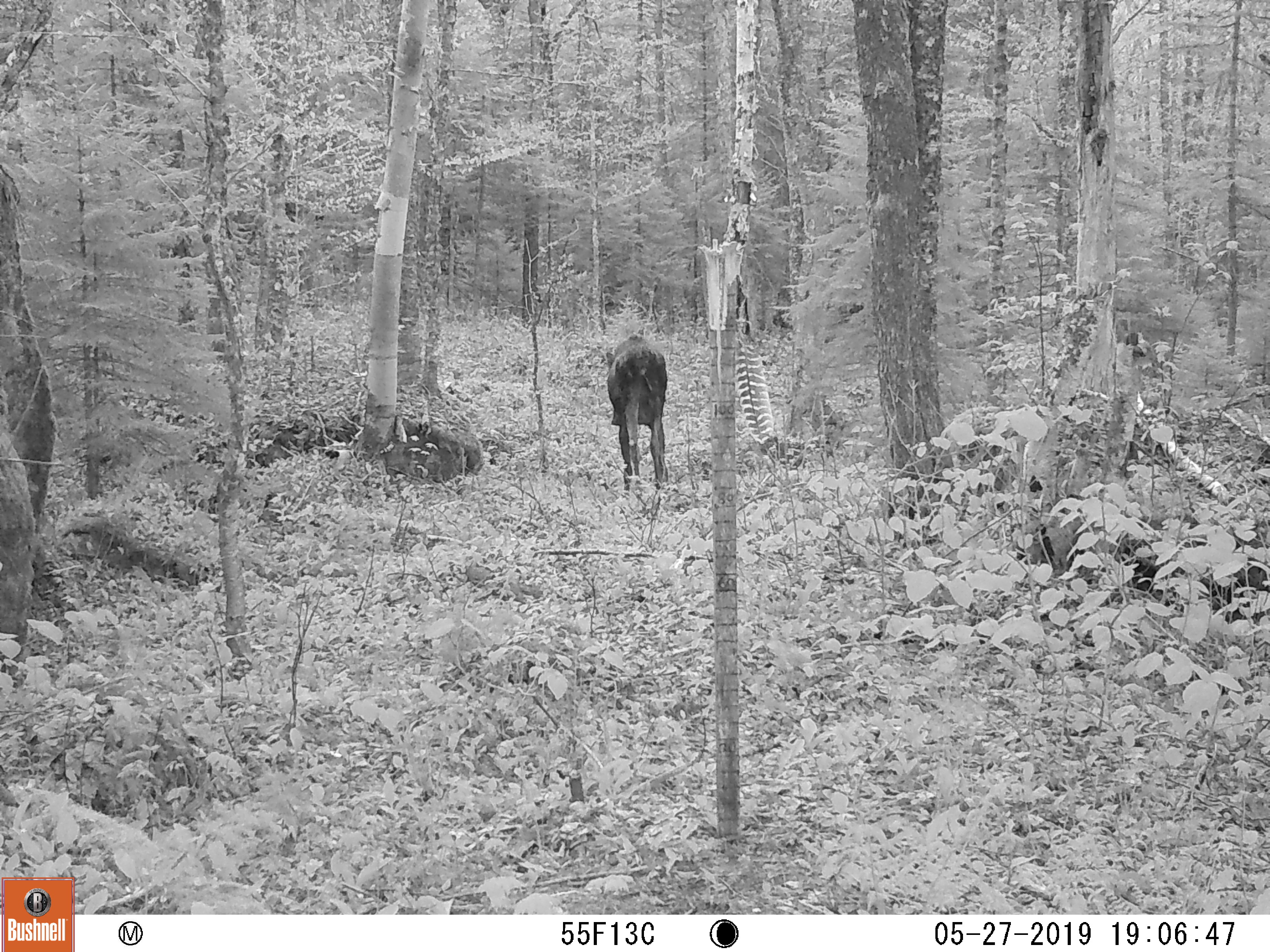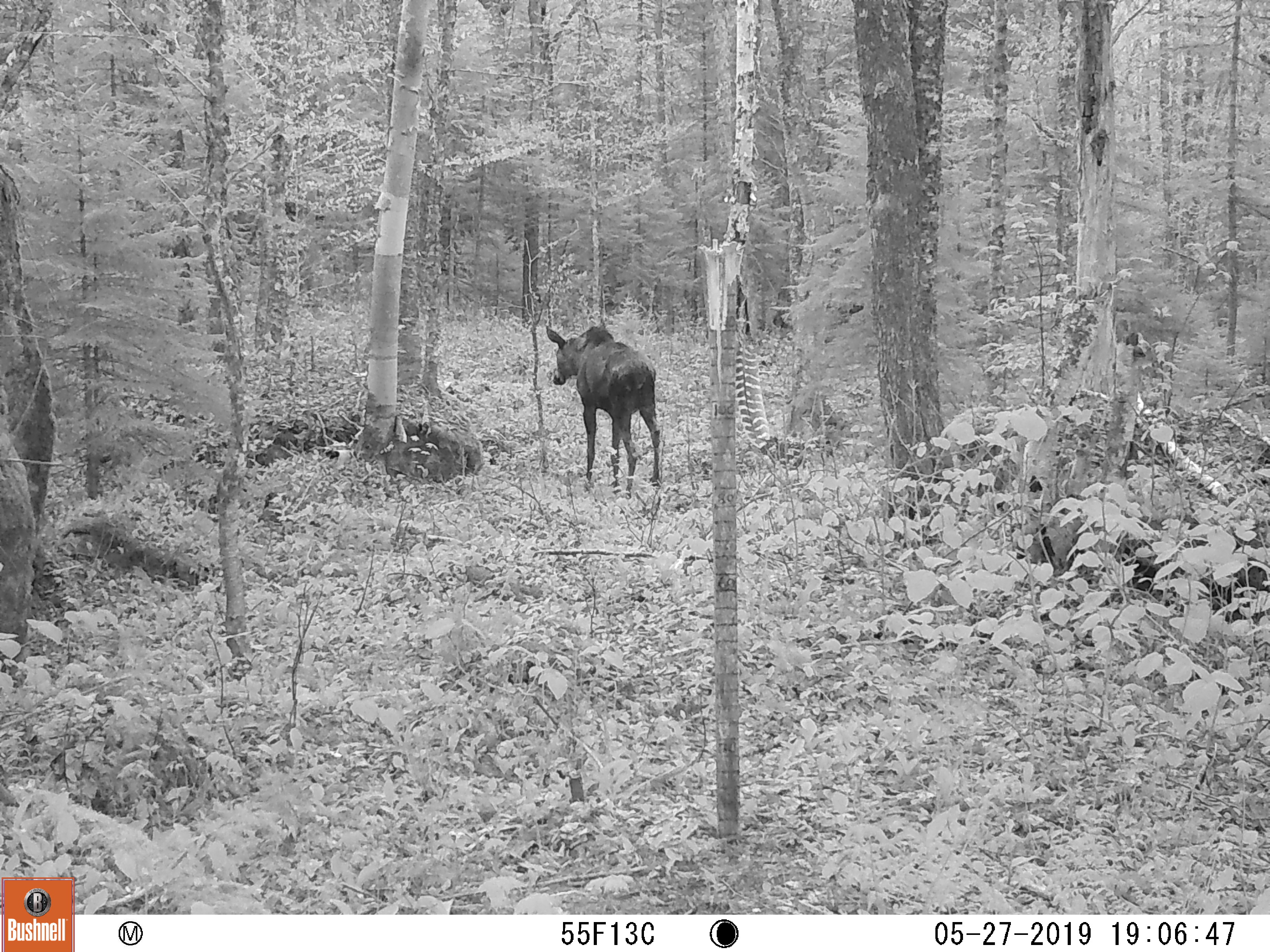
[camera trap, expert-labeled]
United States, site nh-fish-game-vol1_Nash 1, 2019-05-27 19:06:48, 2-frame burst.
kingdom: Animalia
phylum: Chordata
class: Mammalia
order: Artiodactyla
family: Cervidae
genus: Alces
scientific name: Alces alces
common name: moose